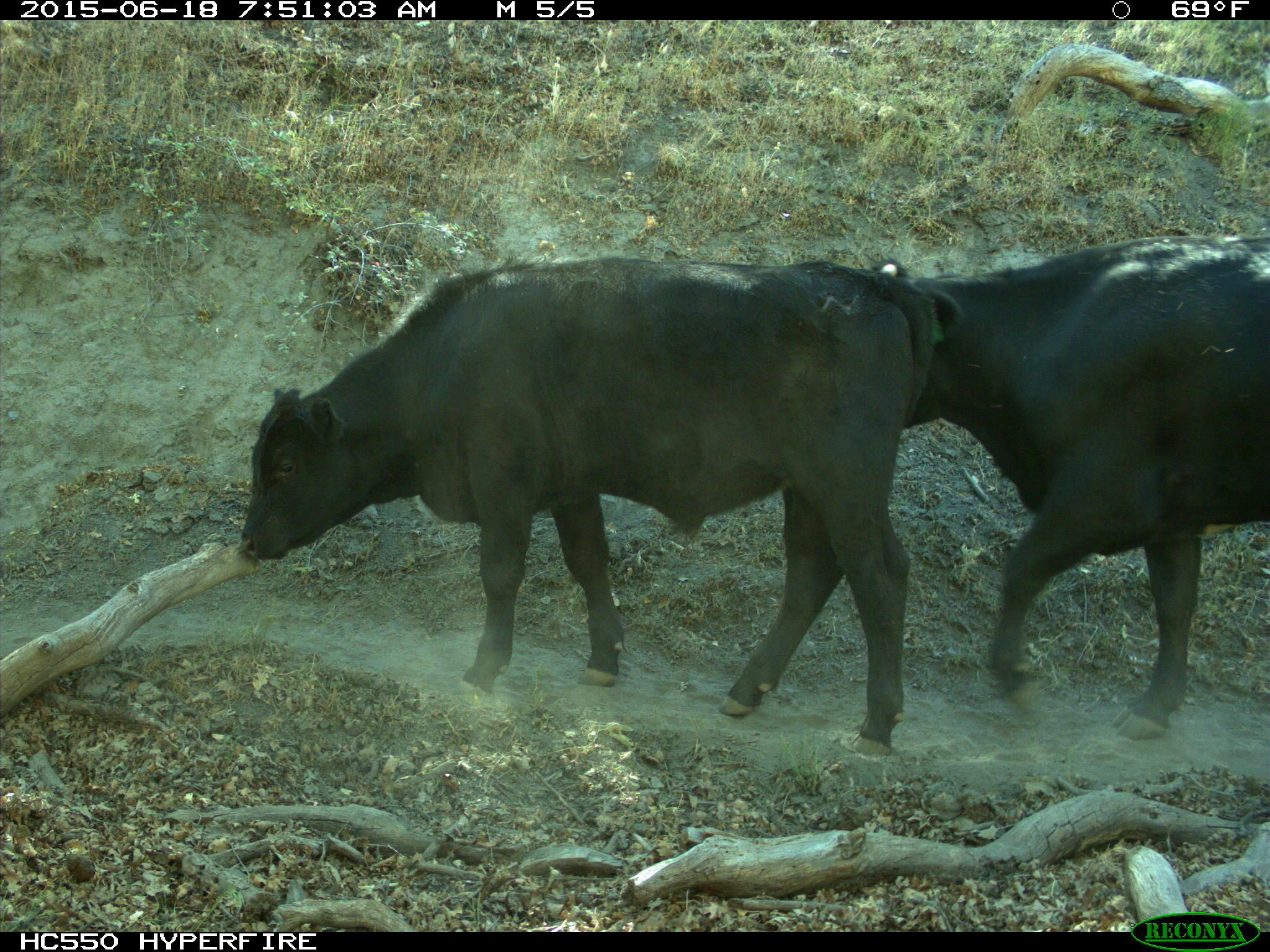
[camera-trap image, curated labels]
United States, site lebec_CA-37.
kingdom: Animalia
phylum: Chordata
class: Mammalia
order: Artiodactyla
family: Bovidae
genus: Bos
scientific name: Bos taurus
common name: domestic cow